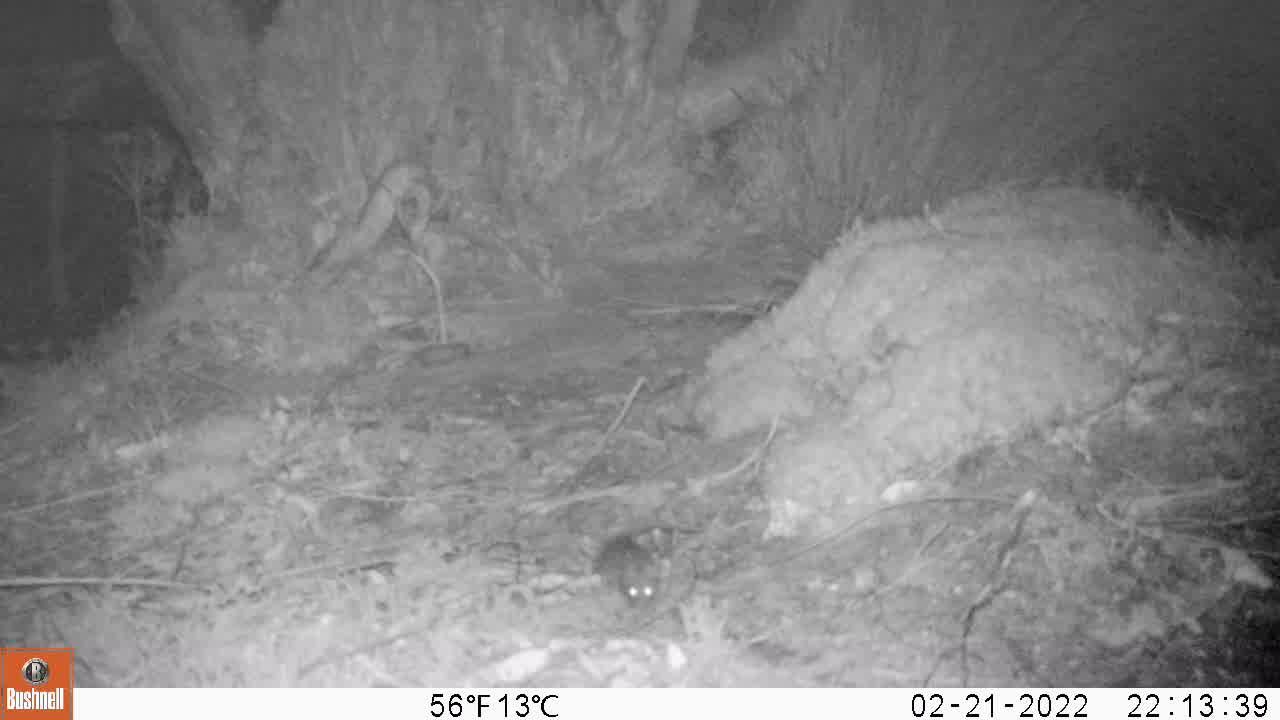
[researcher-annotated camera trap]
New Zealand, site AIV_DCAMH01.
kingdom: Animalia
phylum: Chordata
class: Mammalia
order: Rodentia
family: Muridae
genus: Mus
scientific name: Mus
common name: mouse